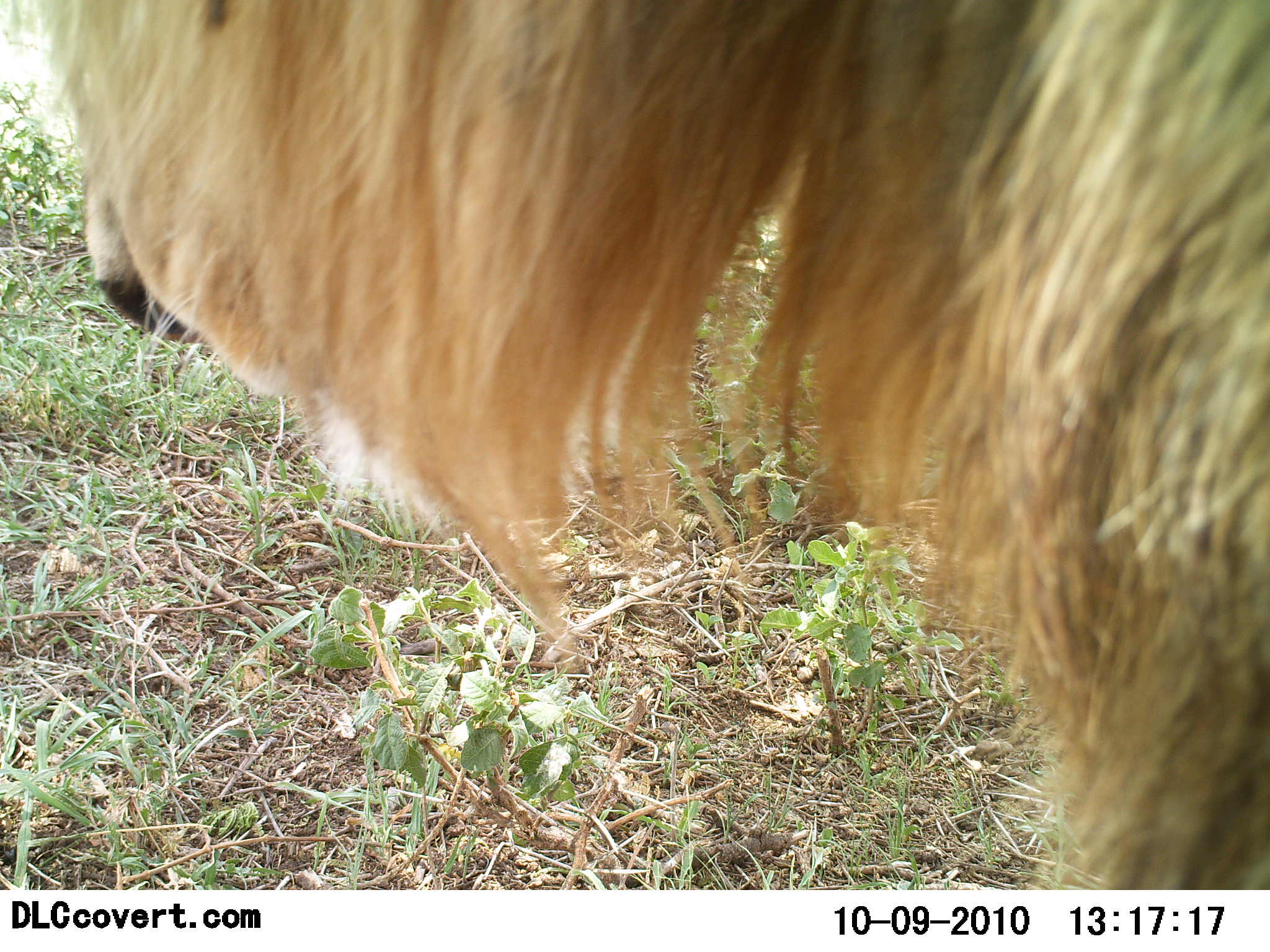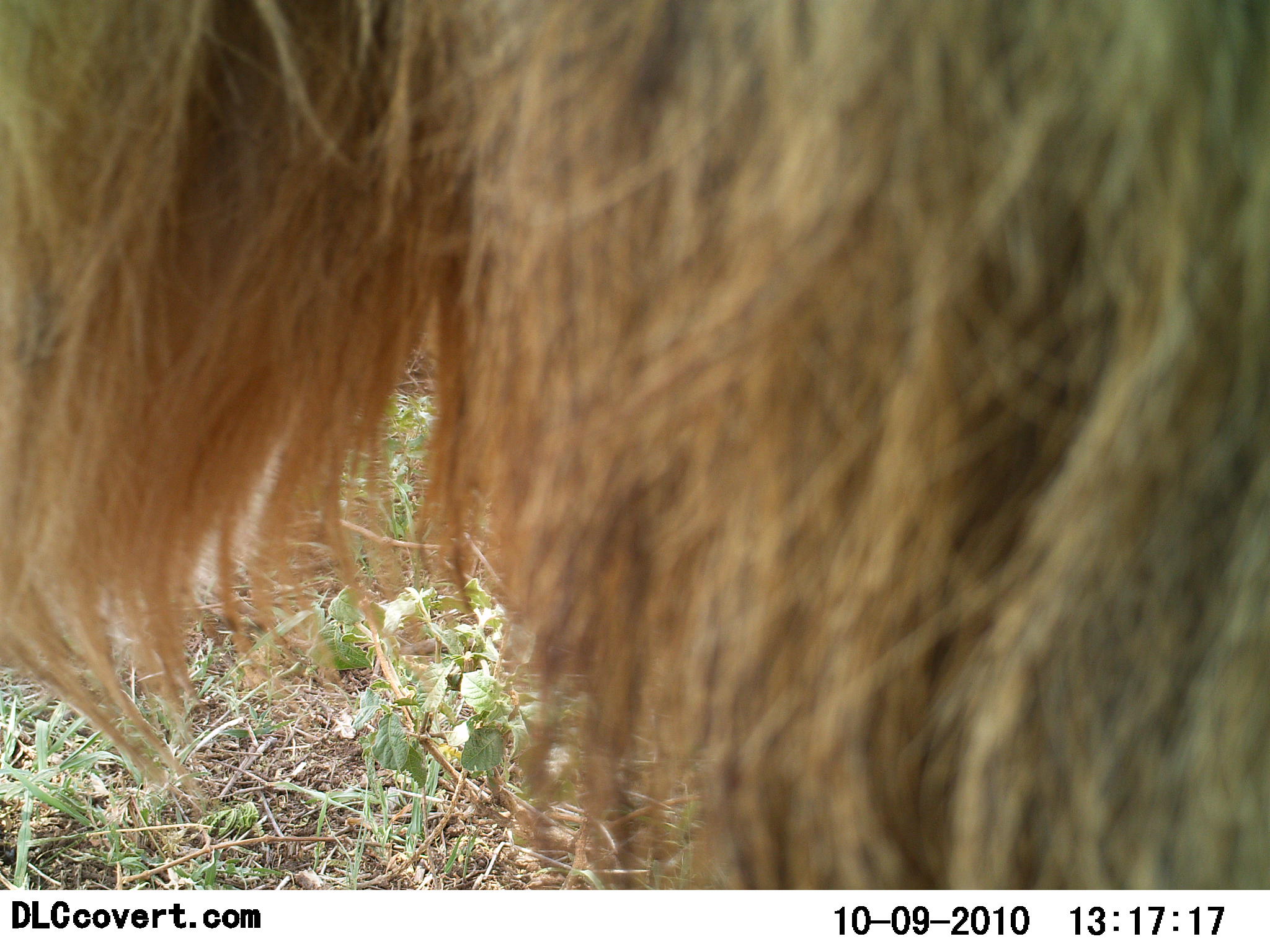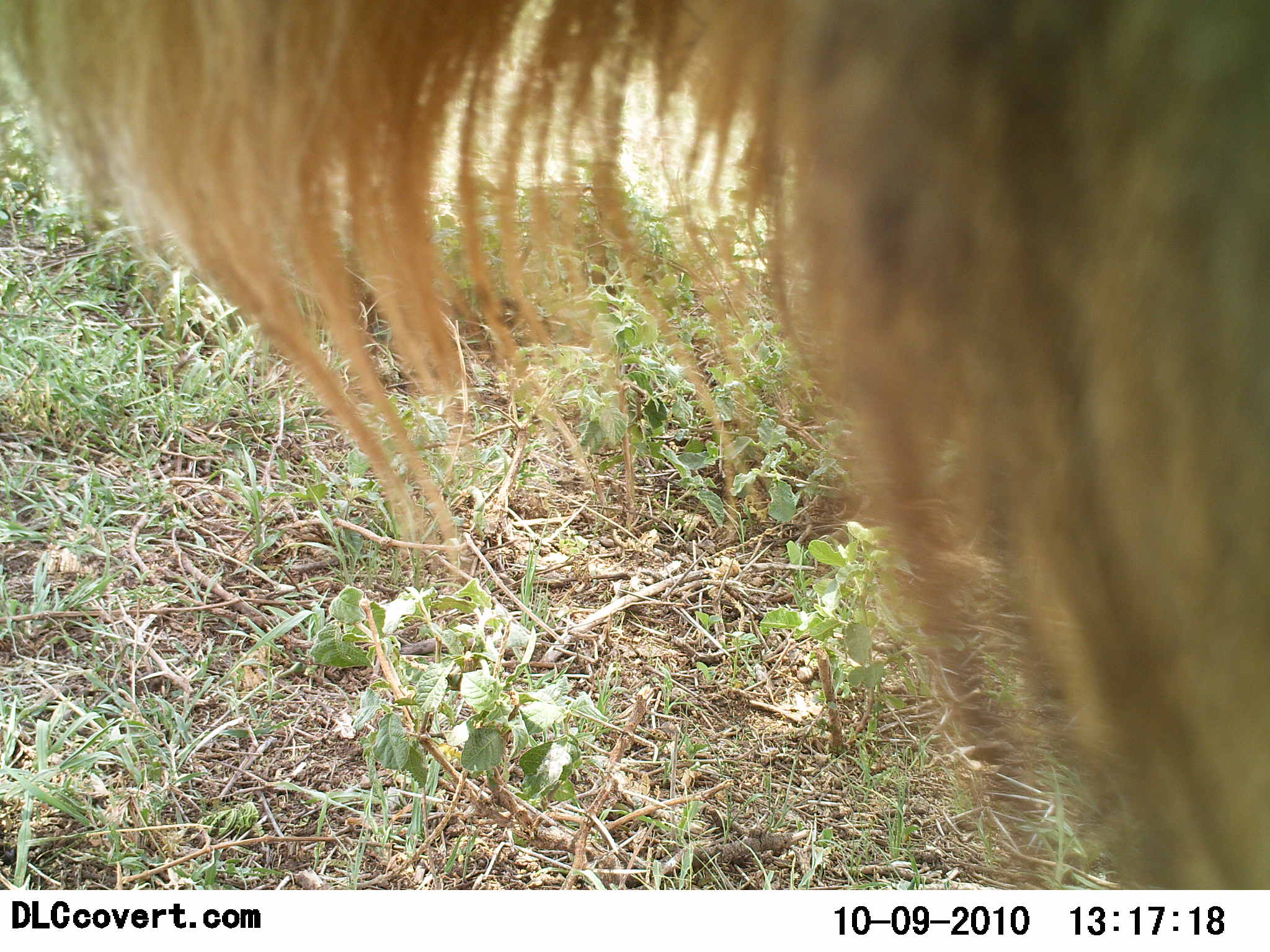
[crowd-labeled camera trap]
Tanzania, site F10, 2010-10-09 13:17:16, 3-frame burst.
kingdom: Animalia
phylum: Chordata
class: Mammalia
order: Carnivora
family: Felidae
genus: Panthera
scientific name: Panthera leo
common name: lion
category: lionmale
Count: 1.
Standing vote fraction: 42%.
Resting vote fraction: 0%.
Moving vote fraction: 58%.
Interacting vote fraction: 0%.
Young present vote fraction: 0%.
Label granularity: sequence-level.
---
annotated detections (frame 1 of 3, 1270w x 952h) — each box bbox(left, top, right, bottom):
animal: bbox(20, 1, 1270, 889)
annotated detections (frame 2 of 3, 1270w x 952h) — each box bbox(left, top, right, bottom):
animal: bbox(0, 1, 1269, 889)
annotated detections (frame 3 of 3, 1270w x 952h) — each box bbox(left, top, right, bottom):
animal: bbox(4, 1, 1270, 887)